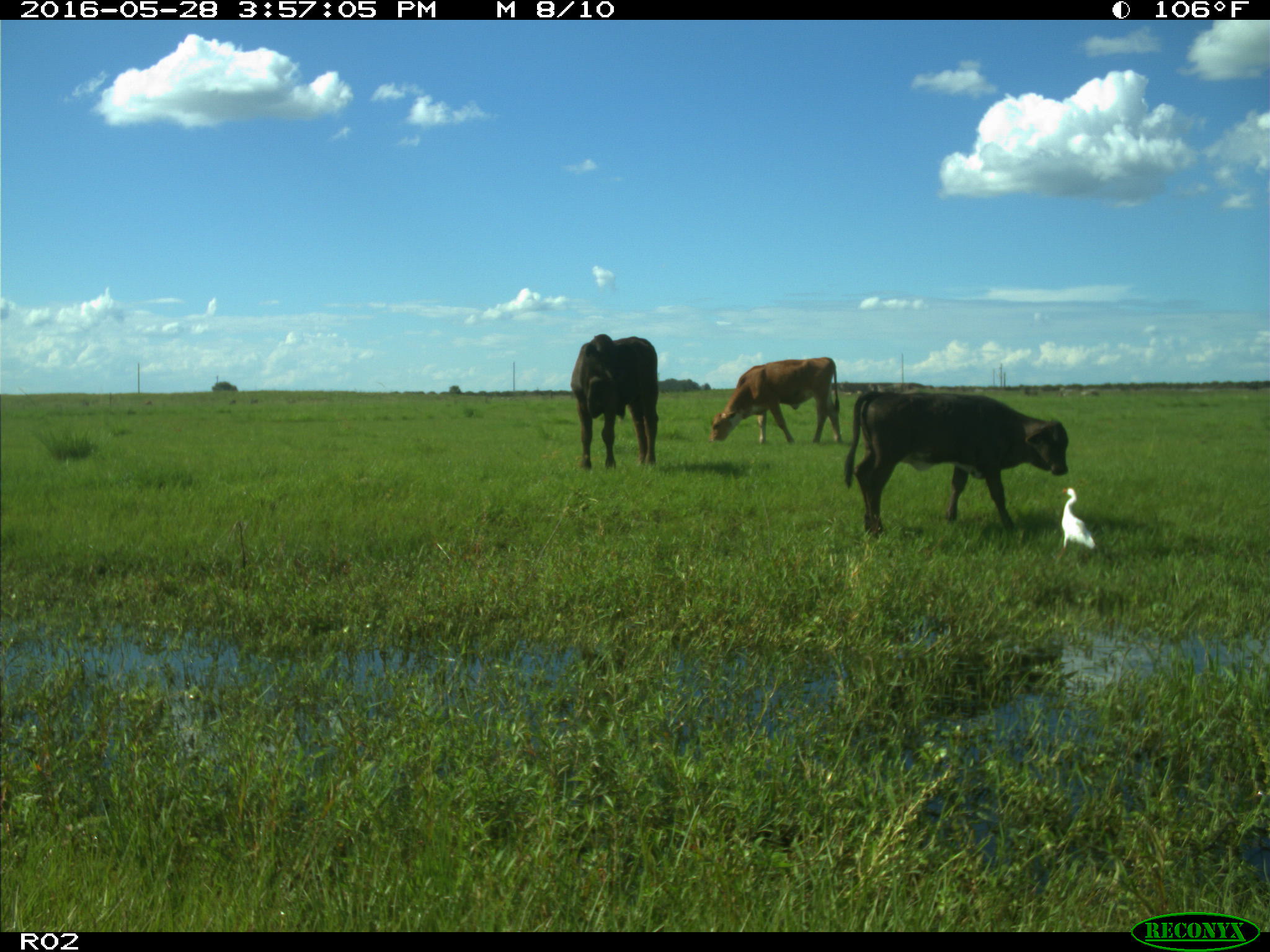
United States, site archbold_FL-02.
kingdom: Animalia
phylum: Chordata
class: Mammalia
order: Artiodactyla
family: Bovidae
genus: Bos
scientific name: Bos taurus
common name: domestic cow